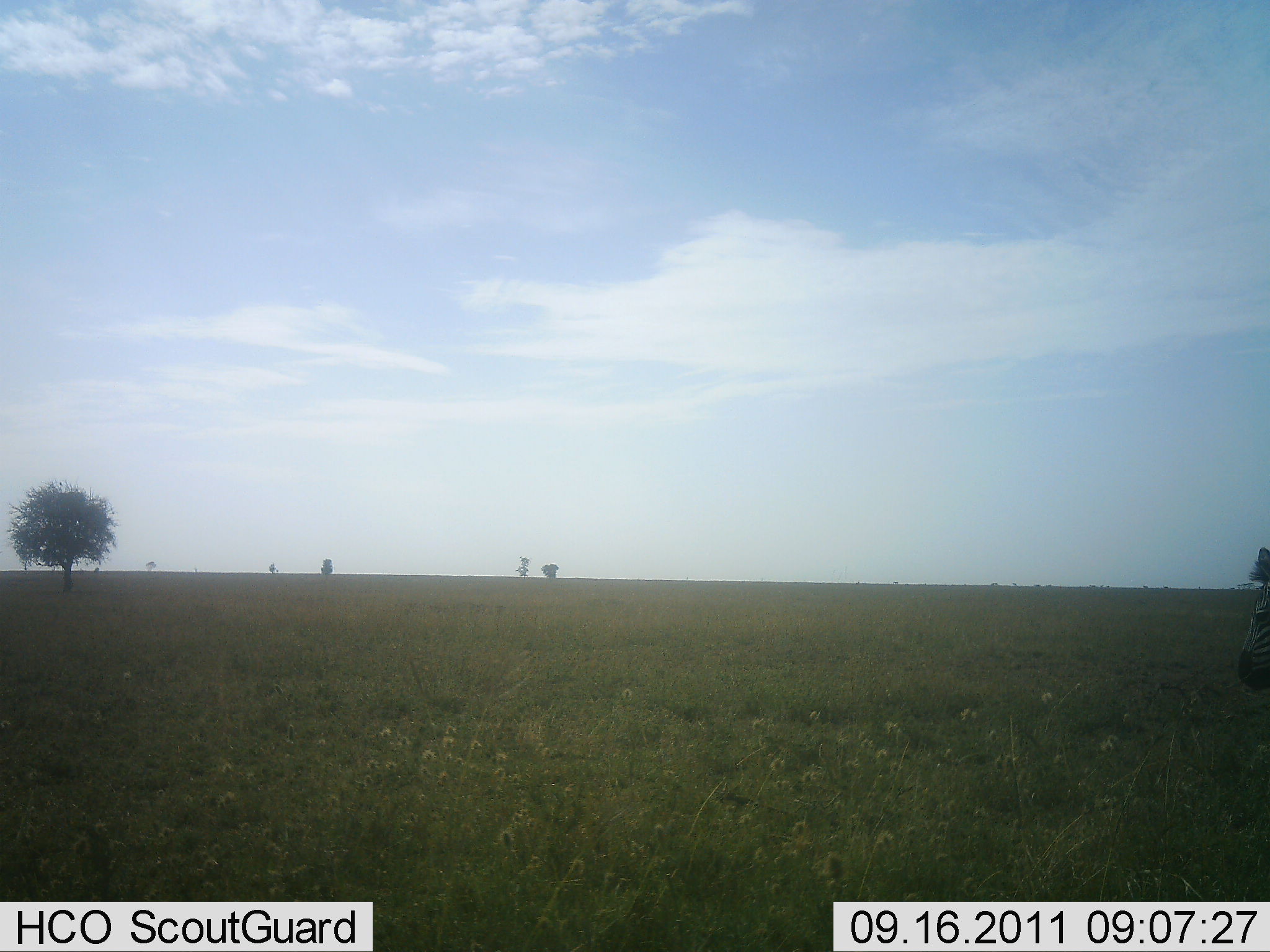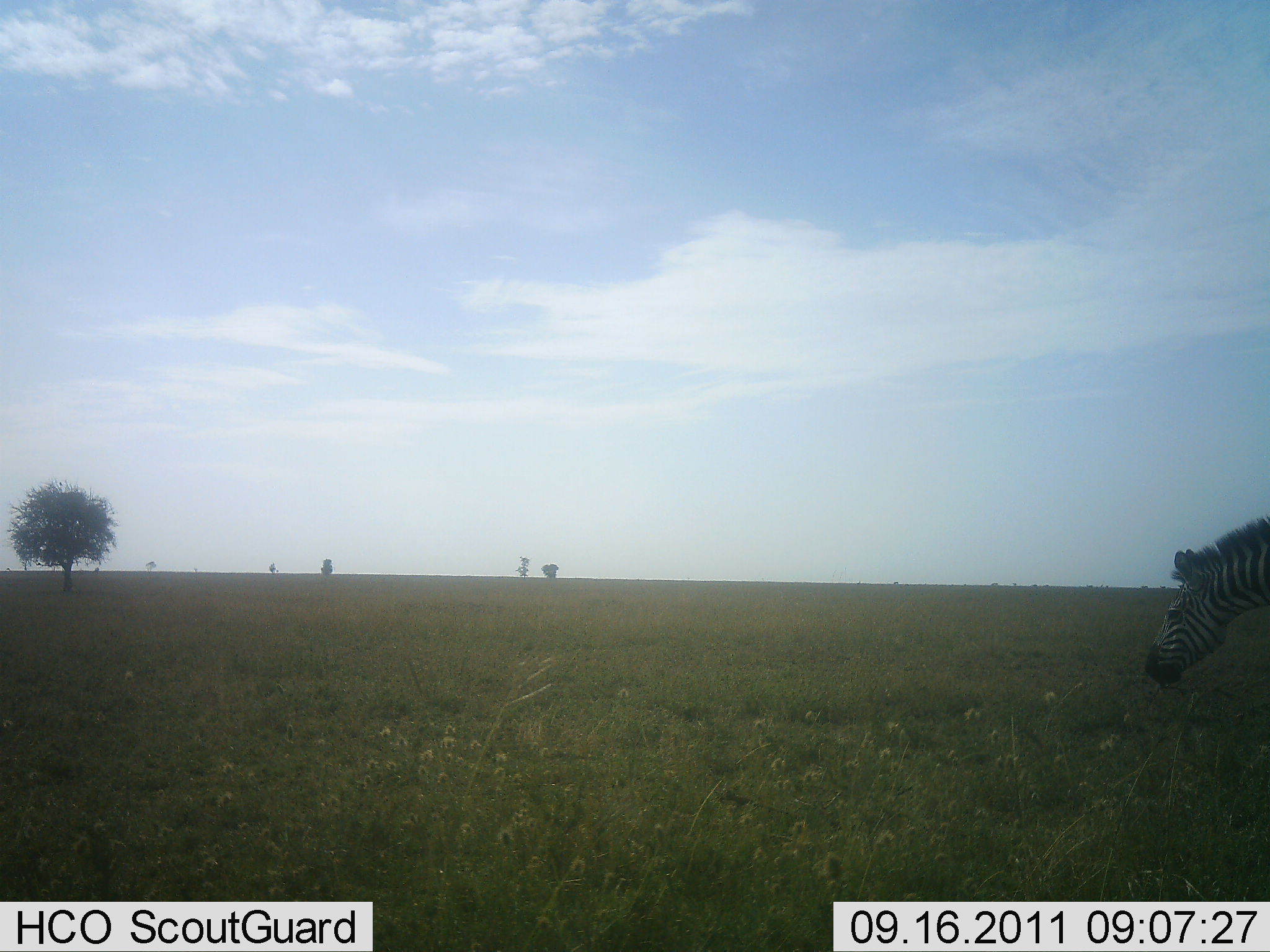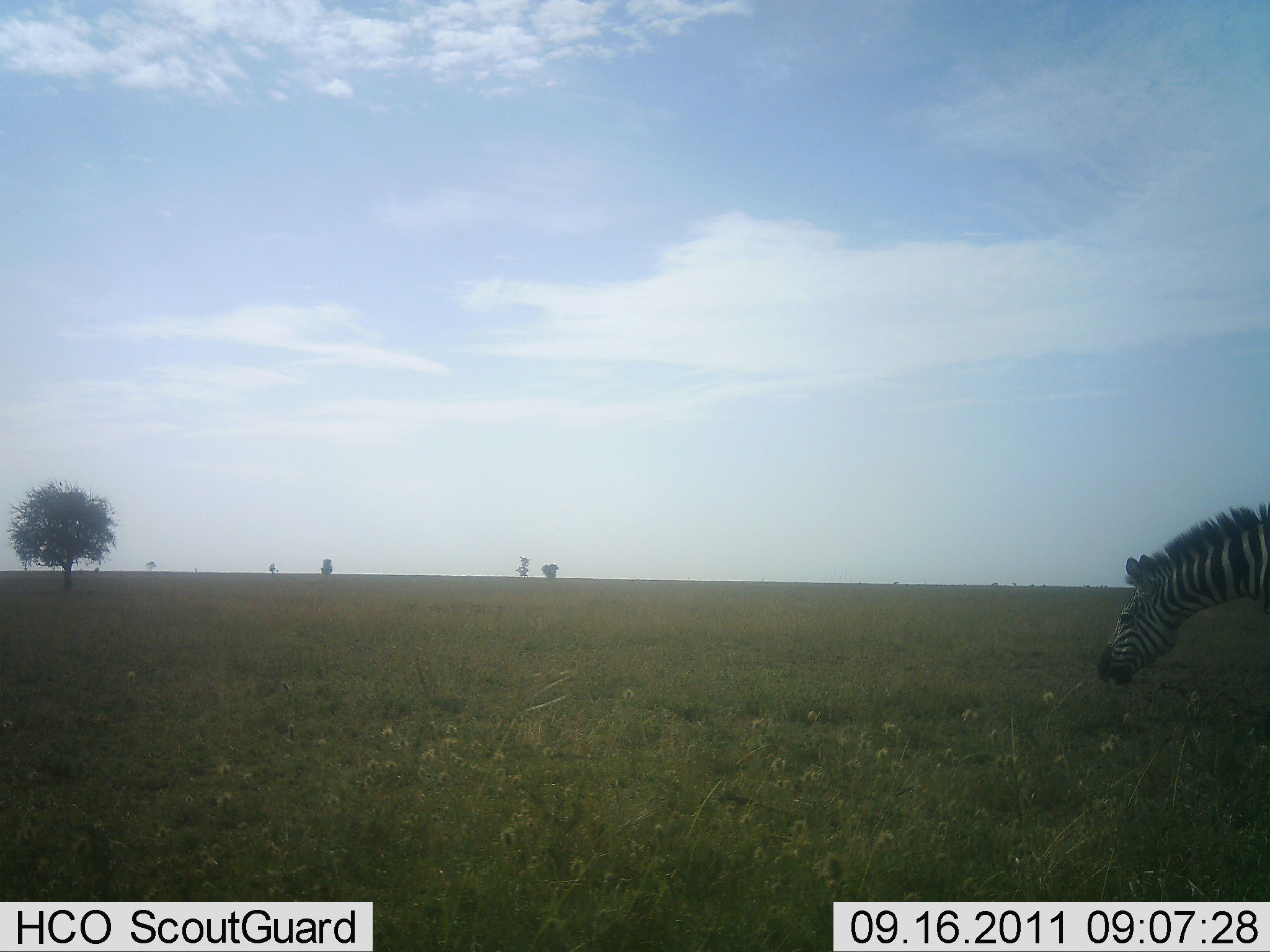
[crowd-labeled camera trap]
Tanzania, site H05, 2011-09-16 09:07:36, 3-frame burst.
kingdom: Animalia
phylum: Chordata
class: Mammalia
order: Perissodactyla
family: Equidae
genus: Equus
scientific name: Equus quagga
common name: plains zebra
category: zebra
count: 1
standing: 17%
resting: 0%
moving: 67%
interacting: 0%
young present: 0%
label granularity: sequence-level